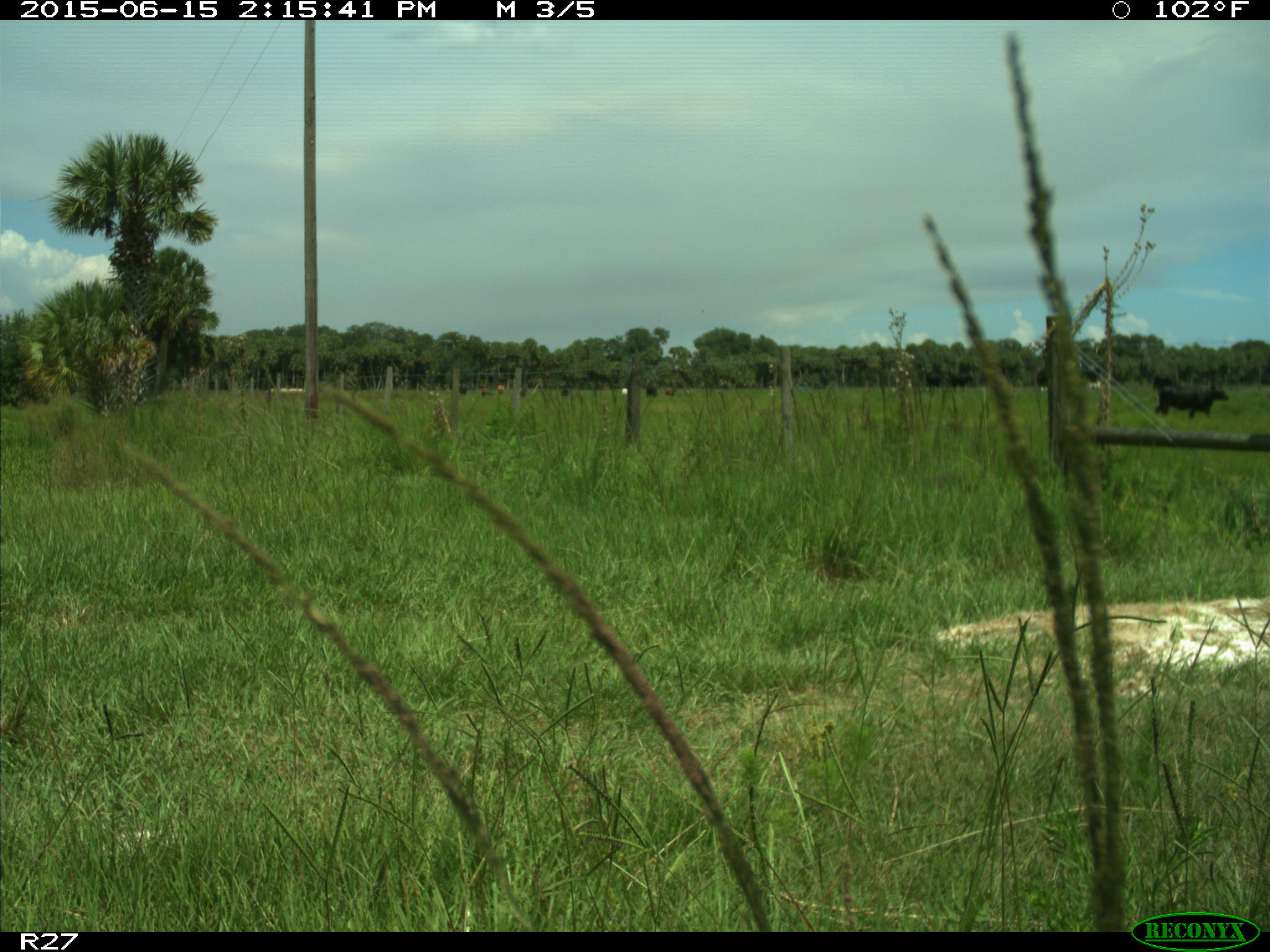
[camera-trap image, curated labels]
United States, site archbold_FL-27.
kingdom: Animalia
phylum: Chordata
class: Mammalia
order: Artiodactyla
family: Bovidae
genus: Bos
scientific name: Bos taurus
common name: domestic cow